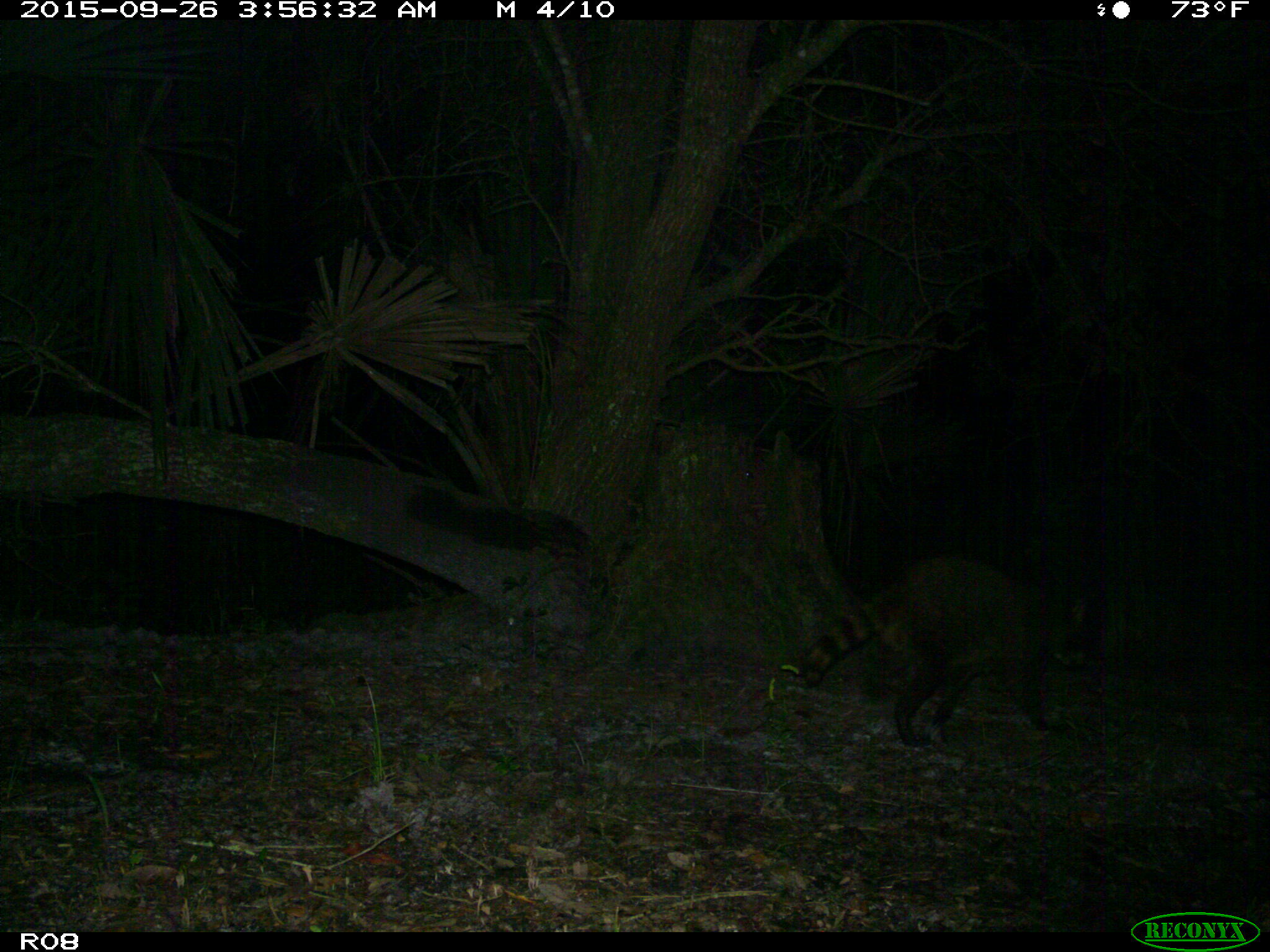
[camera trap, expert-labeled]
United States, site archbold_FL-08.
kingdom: Animalia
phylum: Chordata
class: Mammalia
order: Carnivora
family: Procyonidae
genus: Procyon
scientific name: Procyon lotor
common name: common raccoon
Procyon lotor (common raccoon).